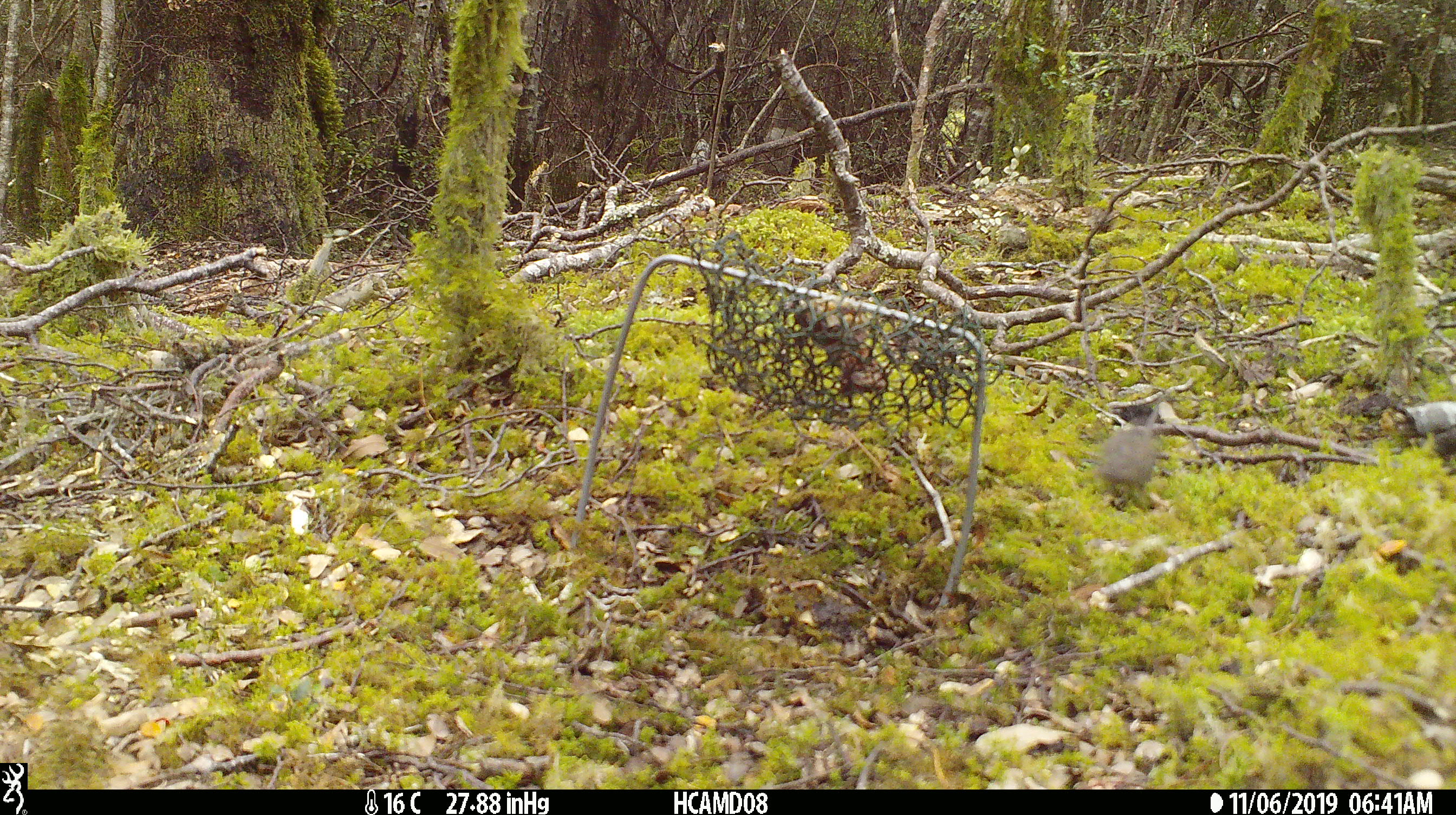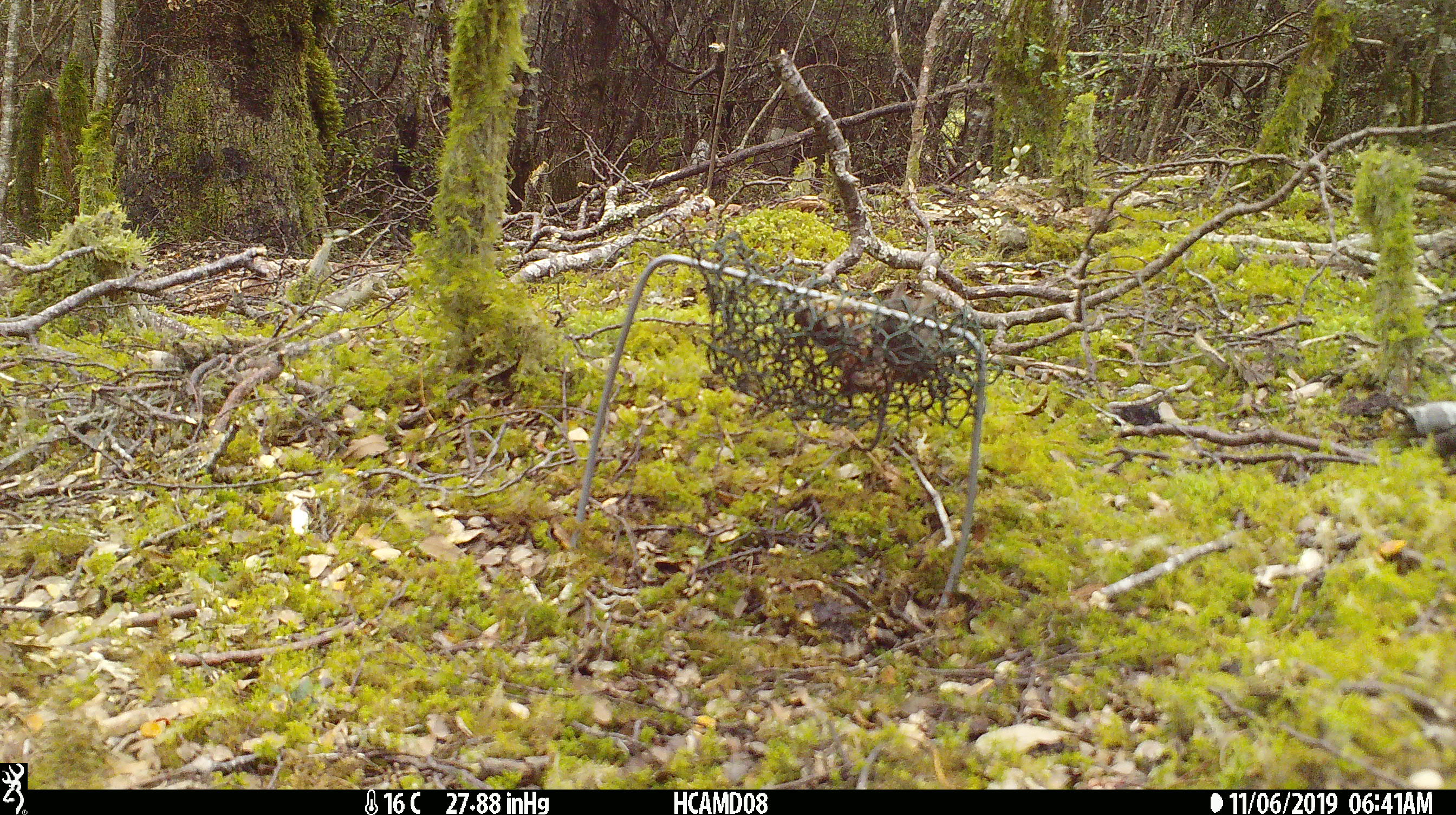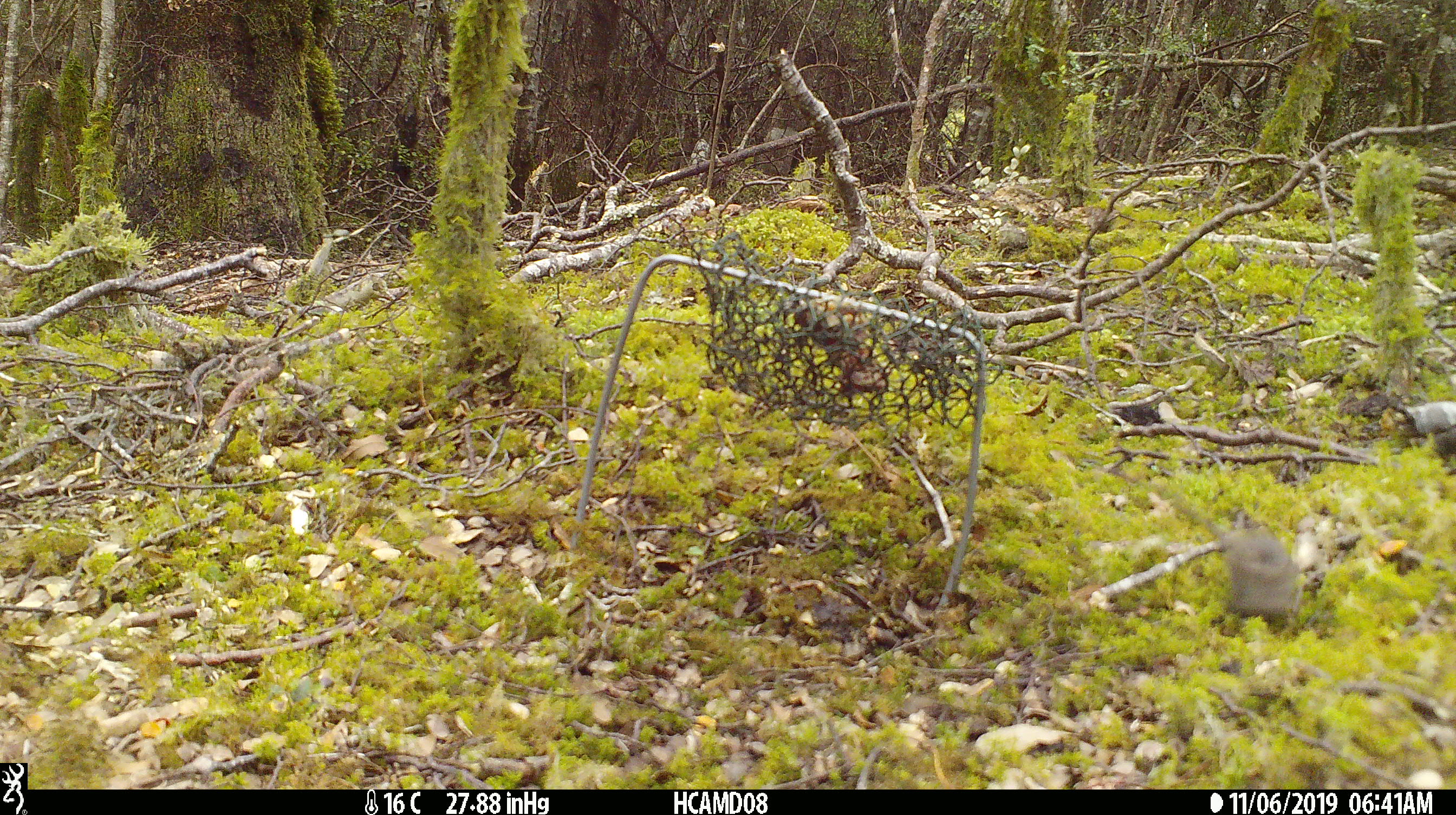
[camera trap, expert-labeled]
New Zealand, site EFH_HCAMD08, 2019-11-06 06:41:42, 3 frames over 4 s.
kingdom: Animalia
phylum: Chordata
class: Mammalia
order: Rodentia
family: Muridae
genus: Mus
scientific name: Mus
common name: mouse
Mouse (Mus).